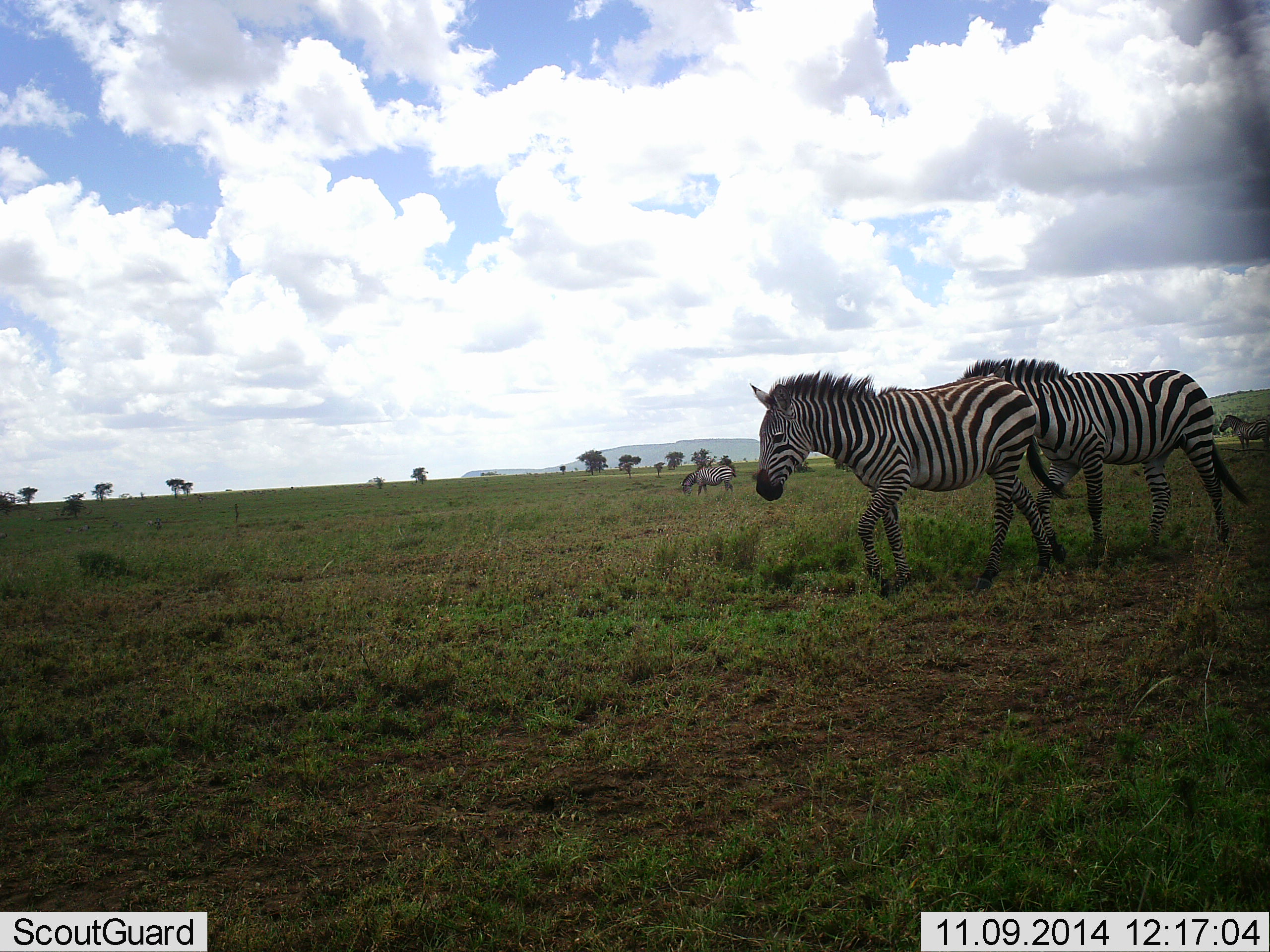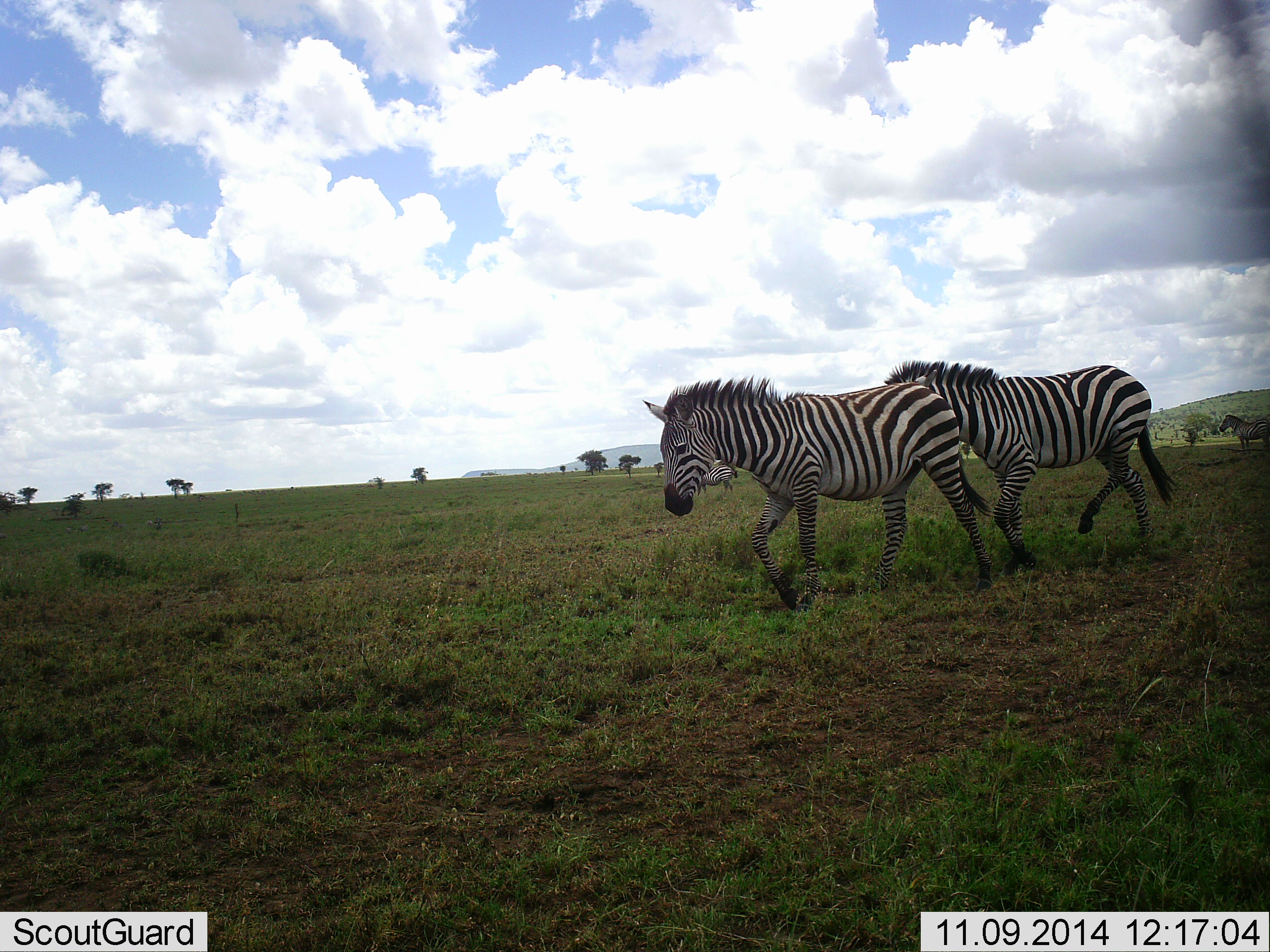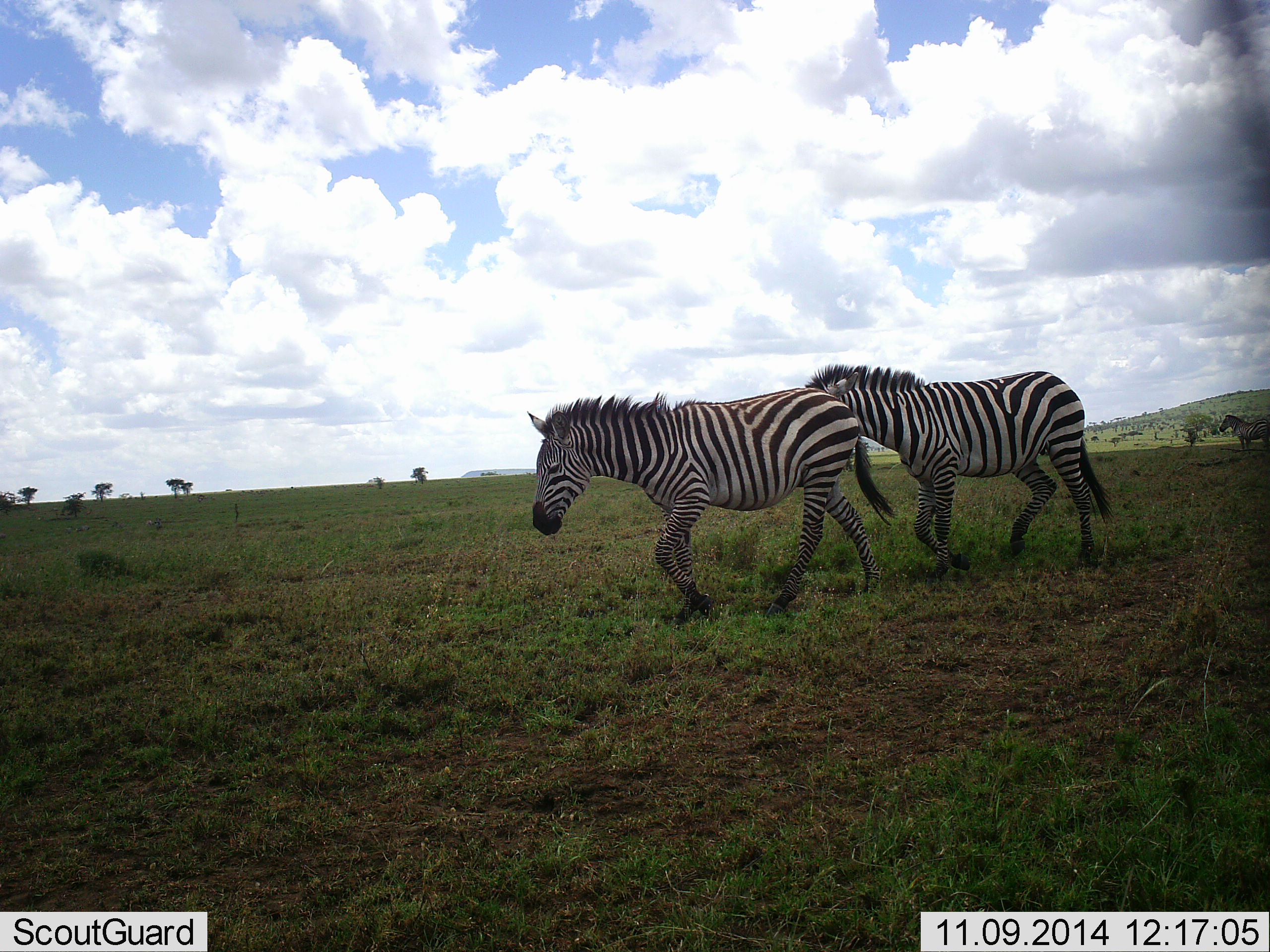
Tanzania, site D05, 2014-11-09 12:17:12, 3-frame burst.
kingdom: Animalia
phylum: Chordata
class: Mammalia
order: Perissodactyla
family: Equidae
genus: Equus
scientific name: Equus quagga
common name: plains zebra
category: zebra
Zebra (plains zebra) (Equus quagga), count 3. Behavior (volunteer vote fractions): standing 50%, resting 0%, moving 100%, interacting 0%. Young present (vote fraction): 0%. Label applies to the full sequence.